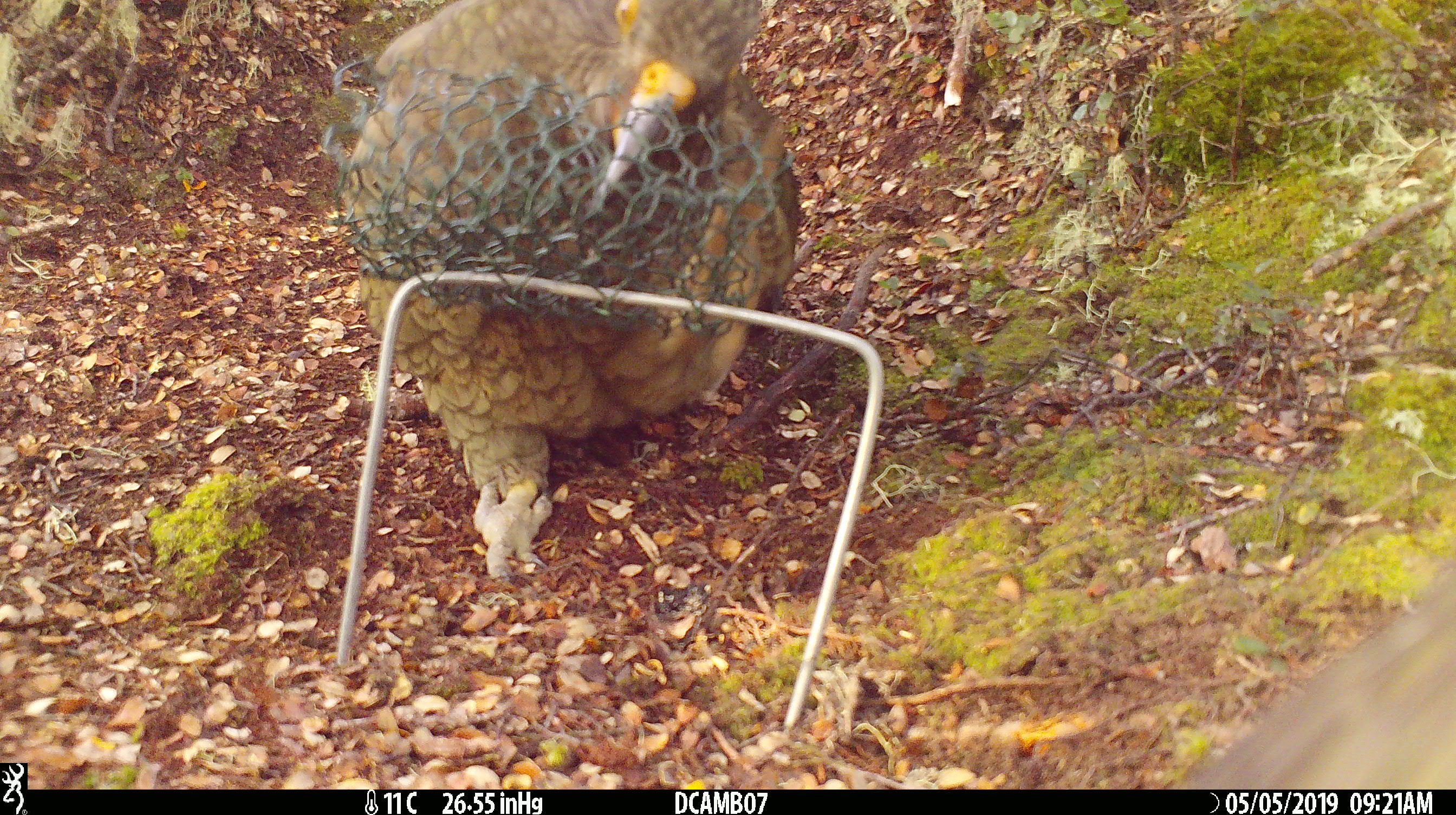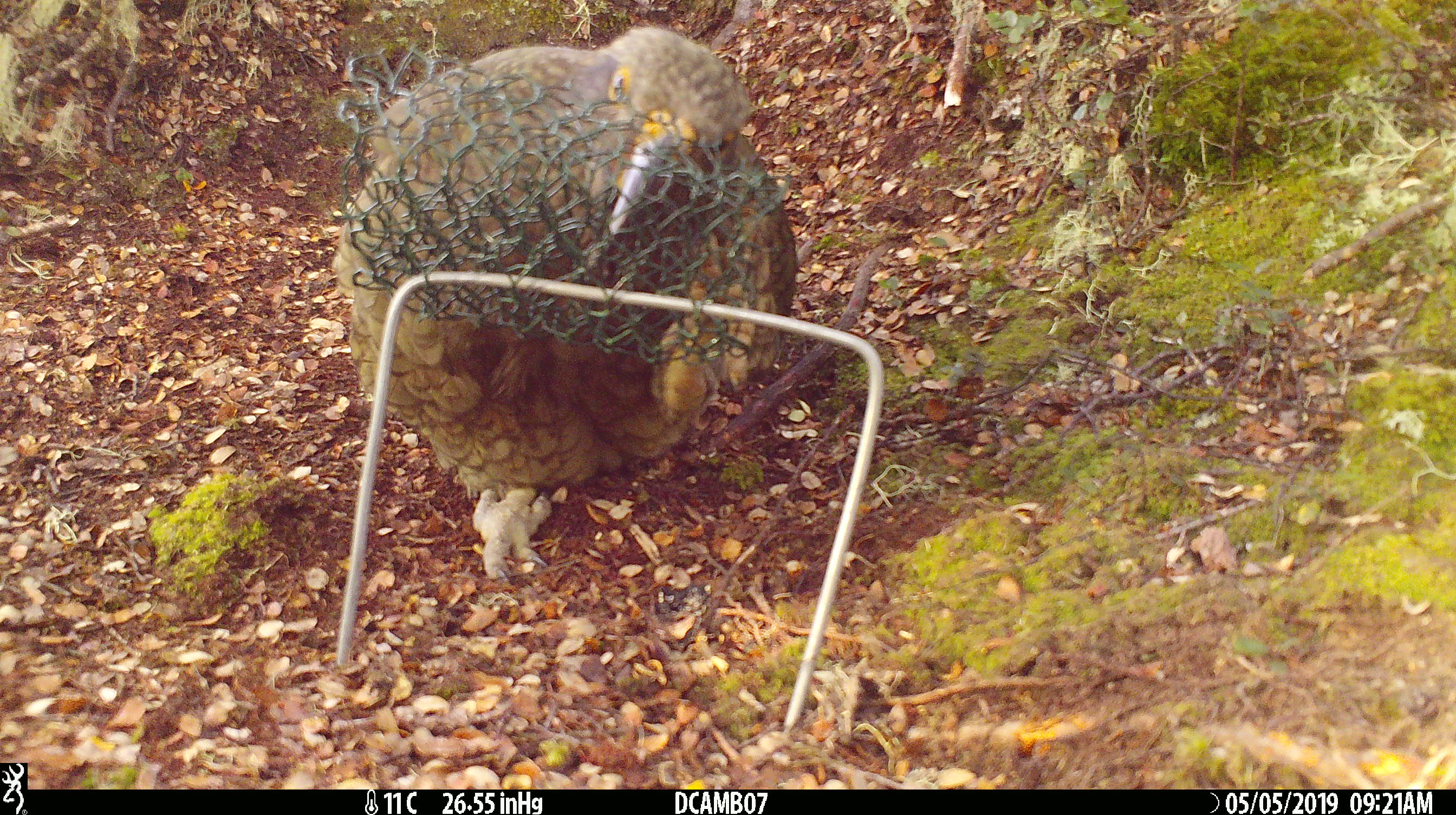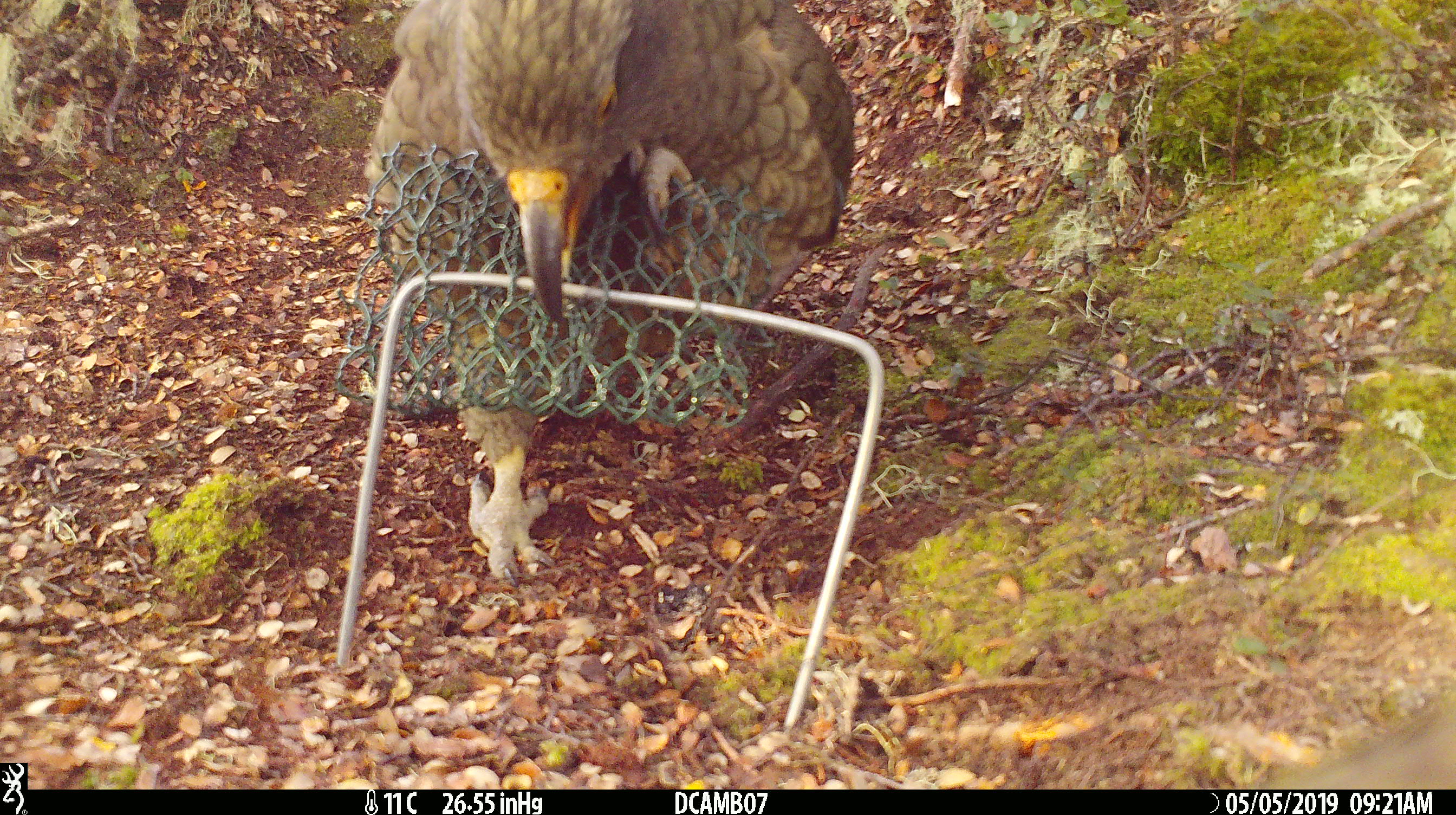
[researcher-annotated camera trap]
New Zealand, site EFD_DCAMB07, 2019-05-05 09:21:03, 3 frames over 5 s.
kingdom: Animalia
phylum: Chordata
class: Aves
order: Psittaciformes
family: Strigopidae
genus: Nestor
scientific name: Nestor notabilis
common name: kea